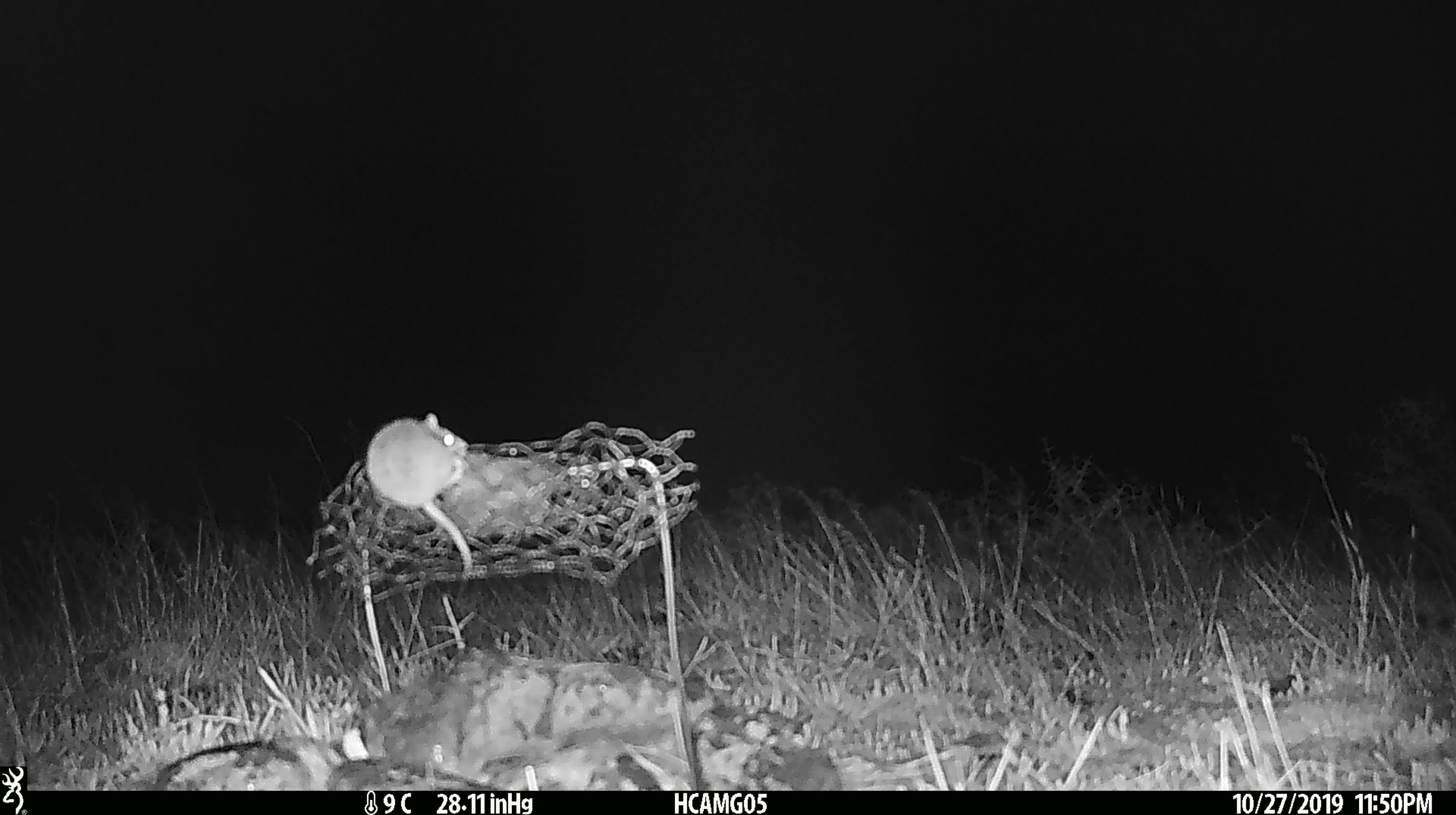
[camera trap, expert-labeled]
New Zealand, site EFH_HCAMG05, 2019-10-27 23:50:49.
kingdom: Animalia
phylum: Chordata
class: Mammalia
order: Rodentia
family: Muridae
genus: Mus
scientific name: Mus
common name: mouse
Mouse (Mus).